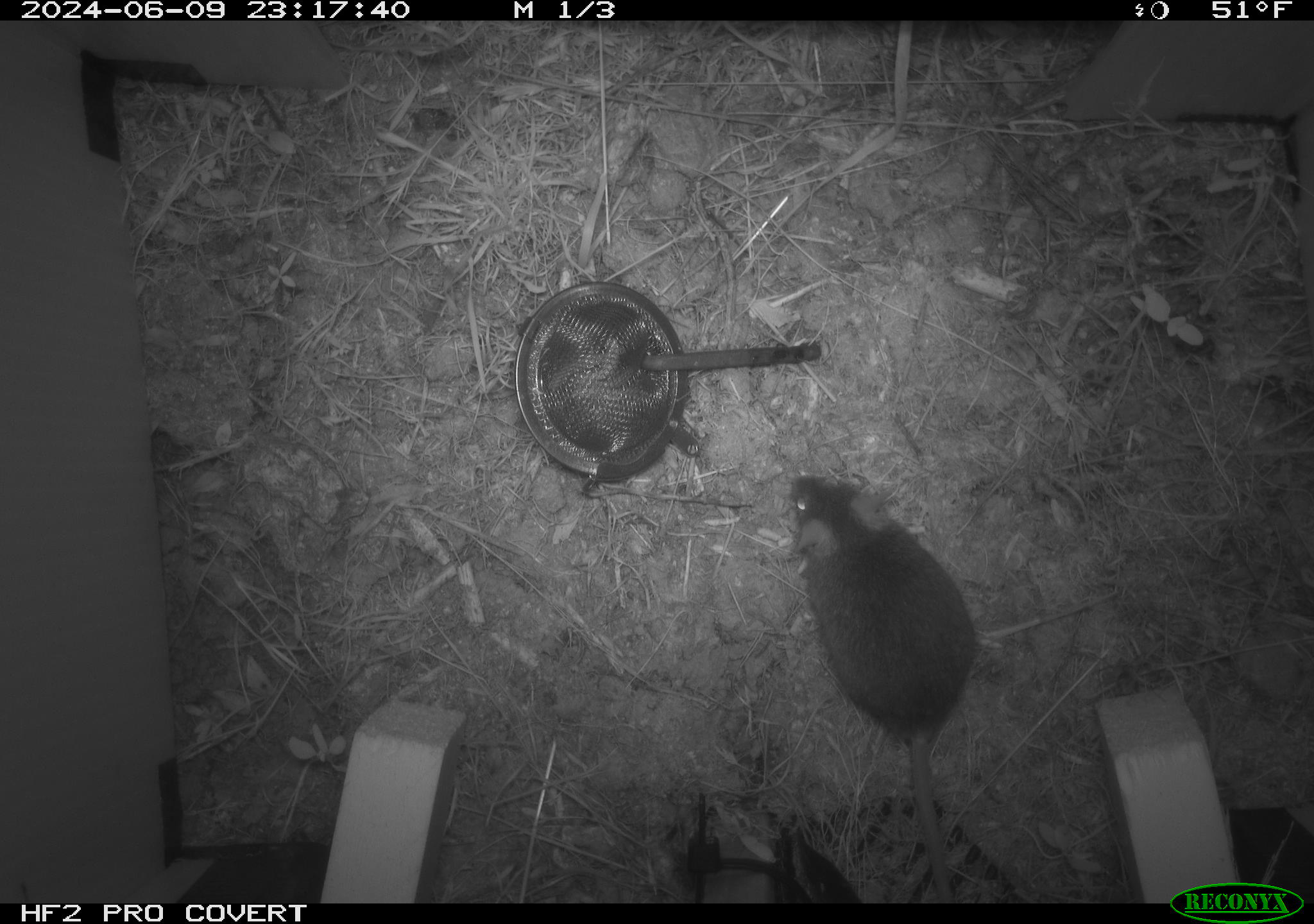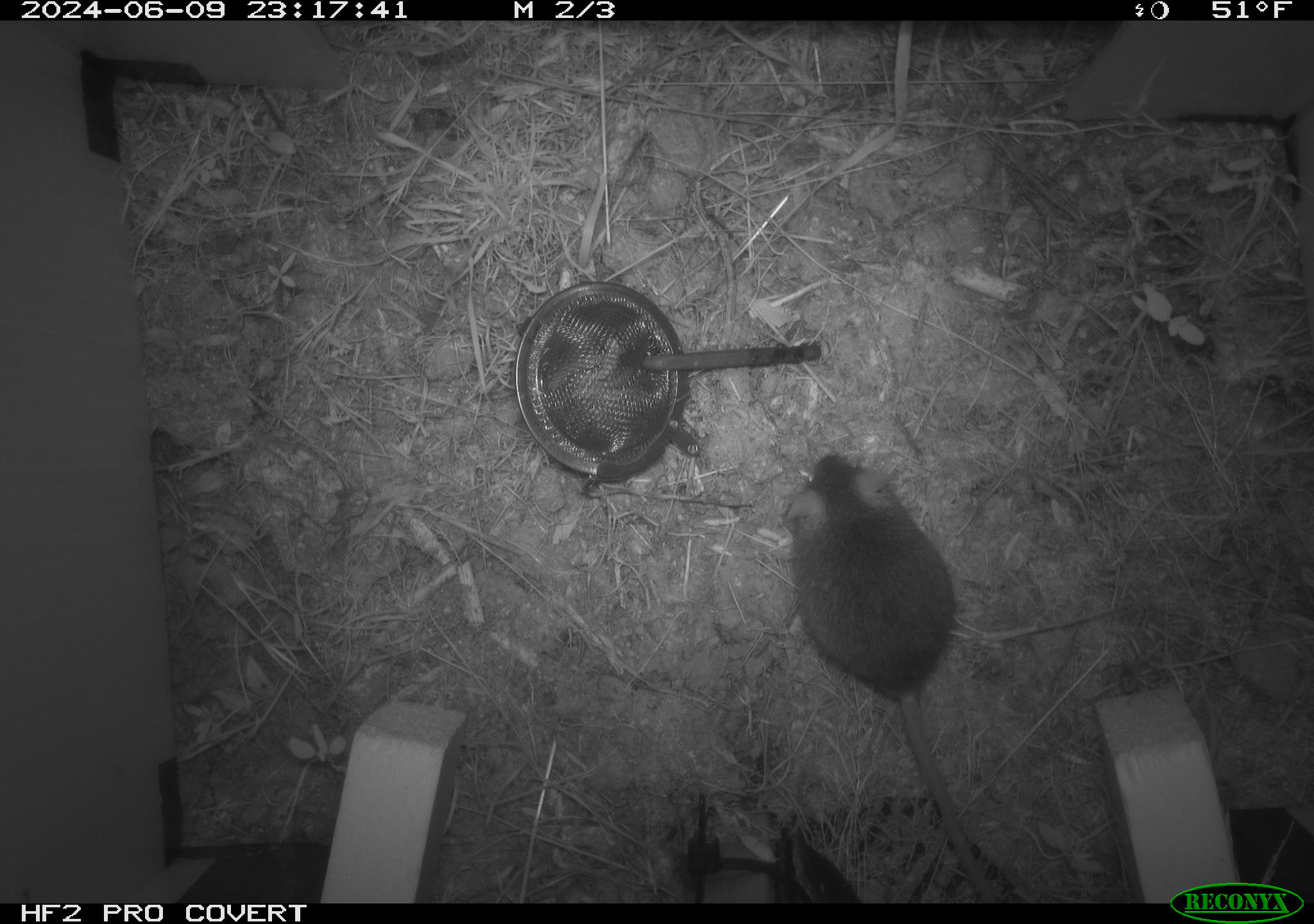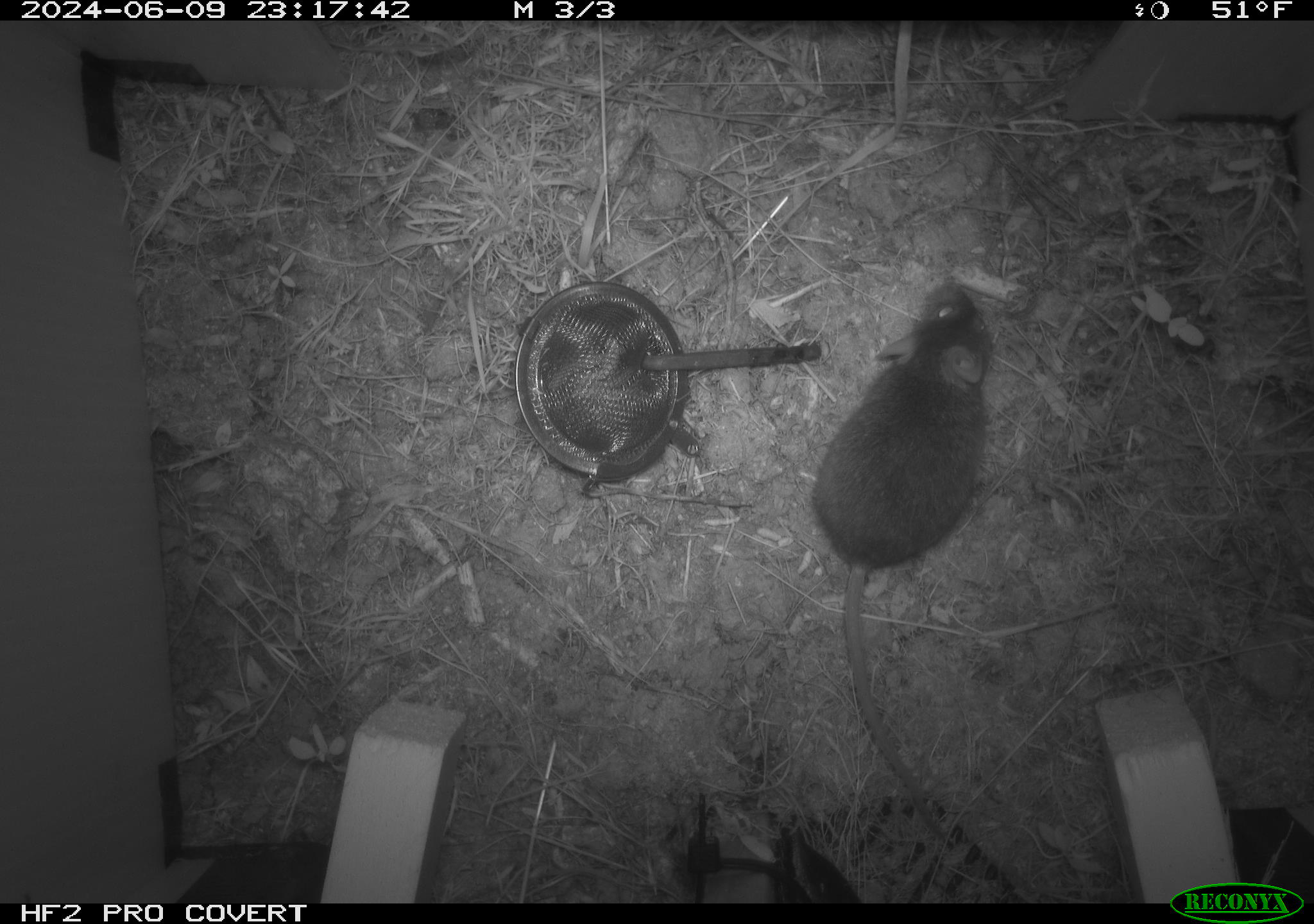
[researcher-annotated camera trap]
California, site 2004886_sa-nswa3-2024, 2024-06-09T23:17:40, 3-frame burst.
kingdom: Animalia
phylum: Chordata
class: Mammalia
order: Rodentia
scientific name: Rodentia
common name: rodent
Rodent (Rodentia).